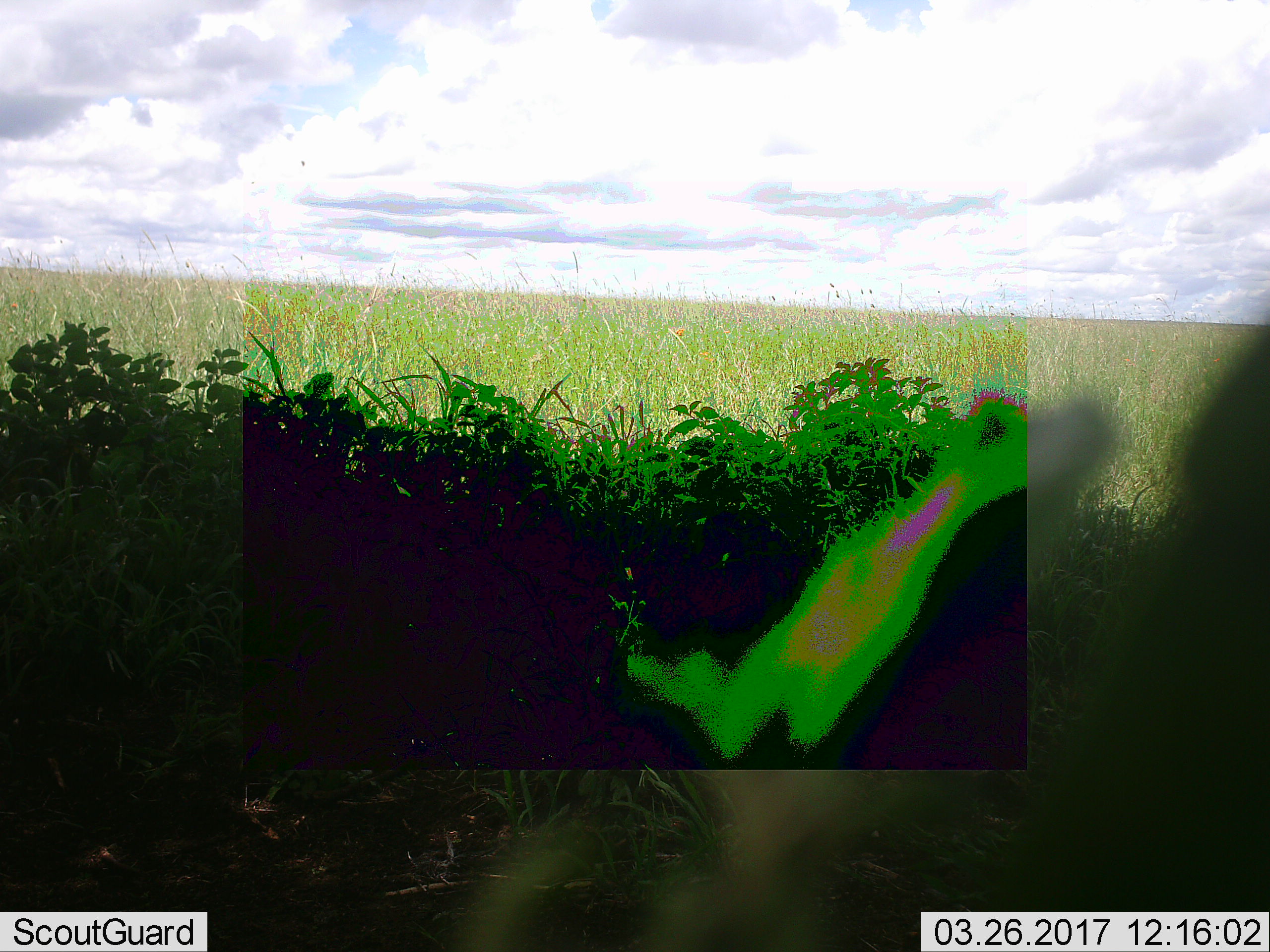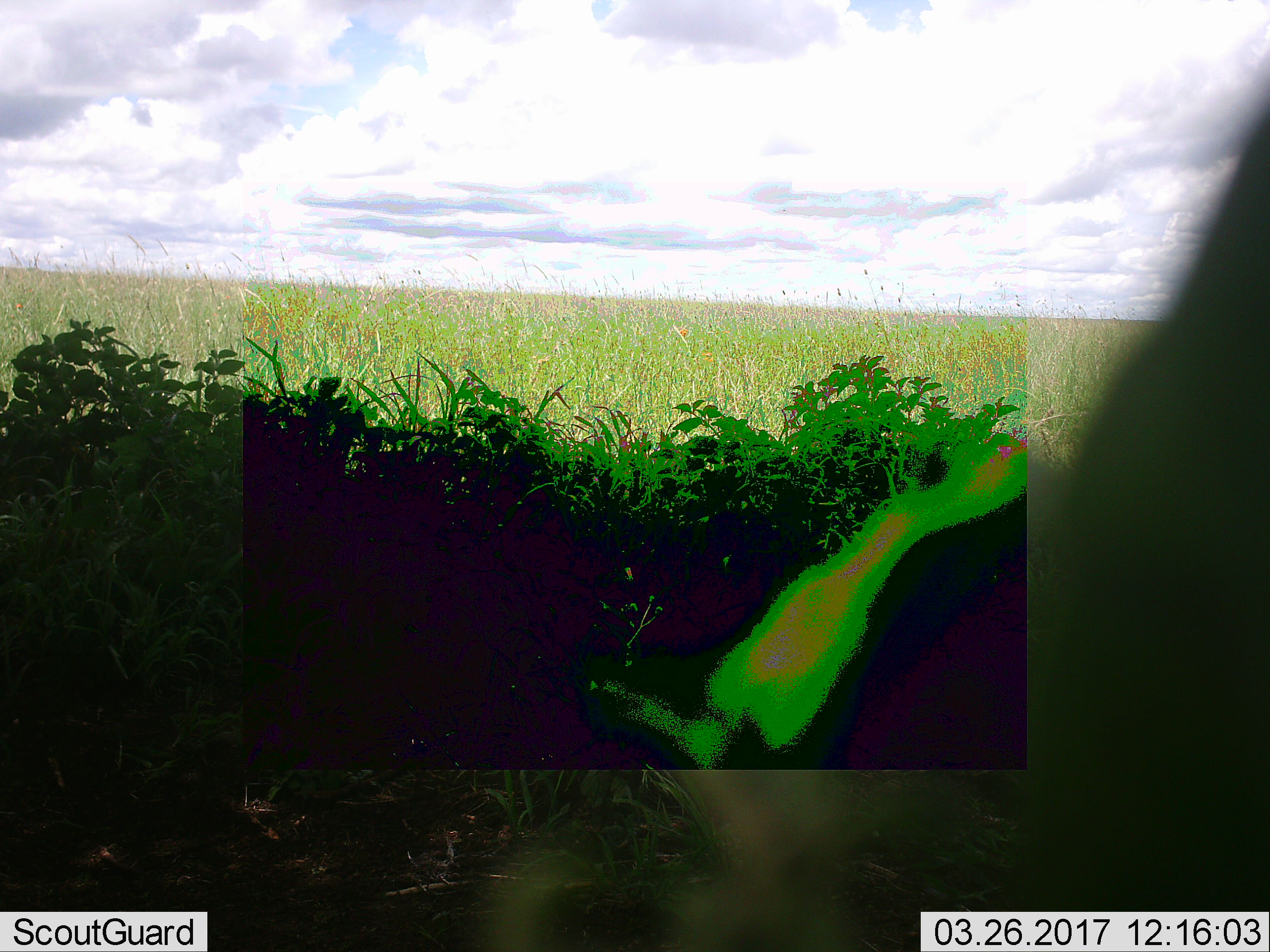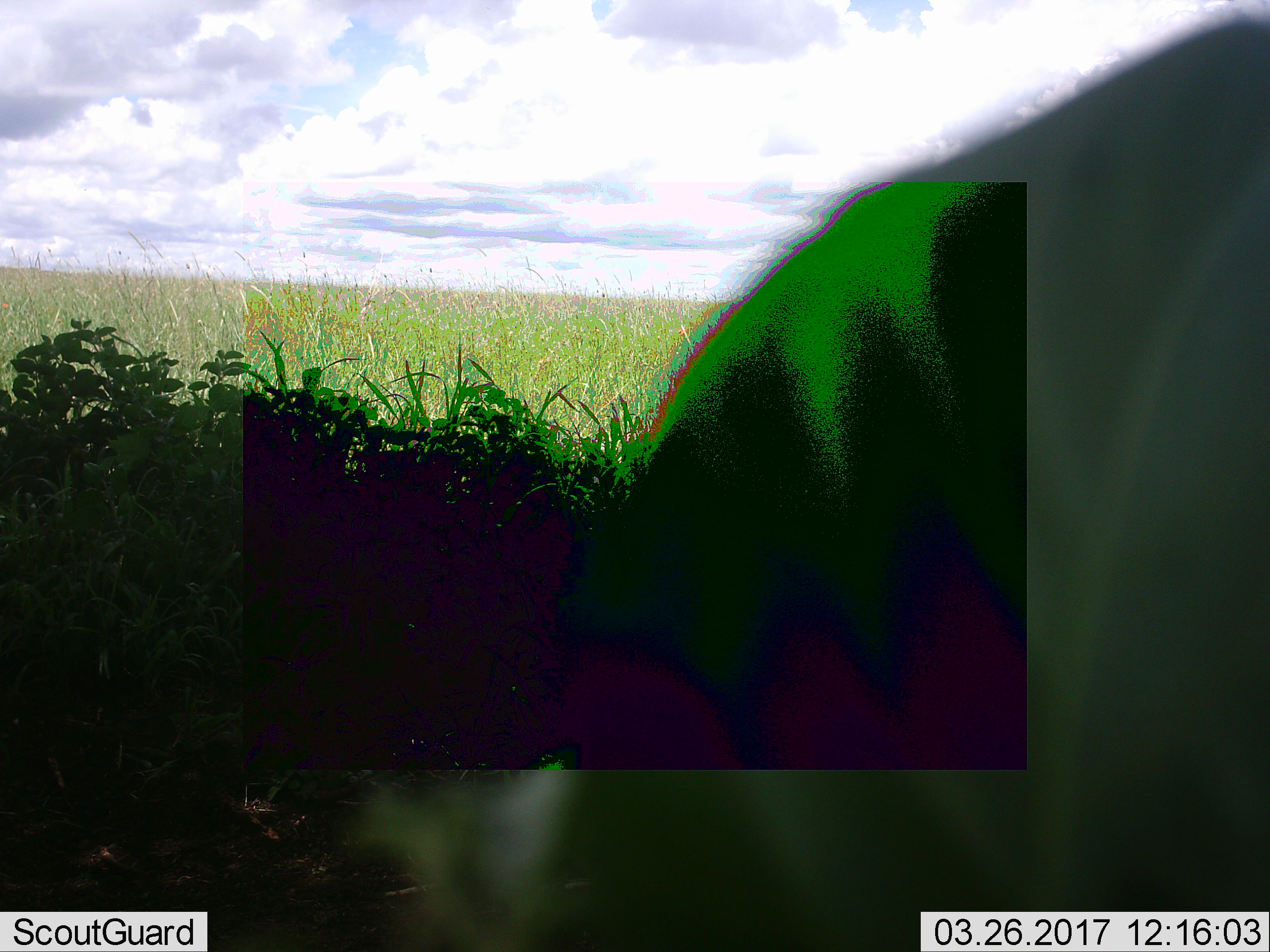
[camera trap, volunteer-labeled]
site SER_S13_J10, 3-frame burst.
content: unidentified animal